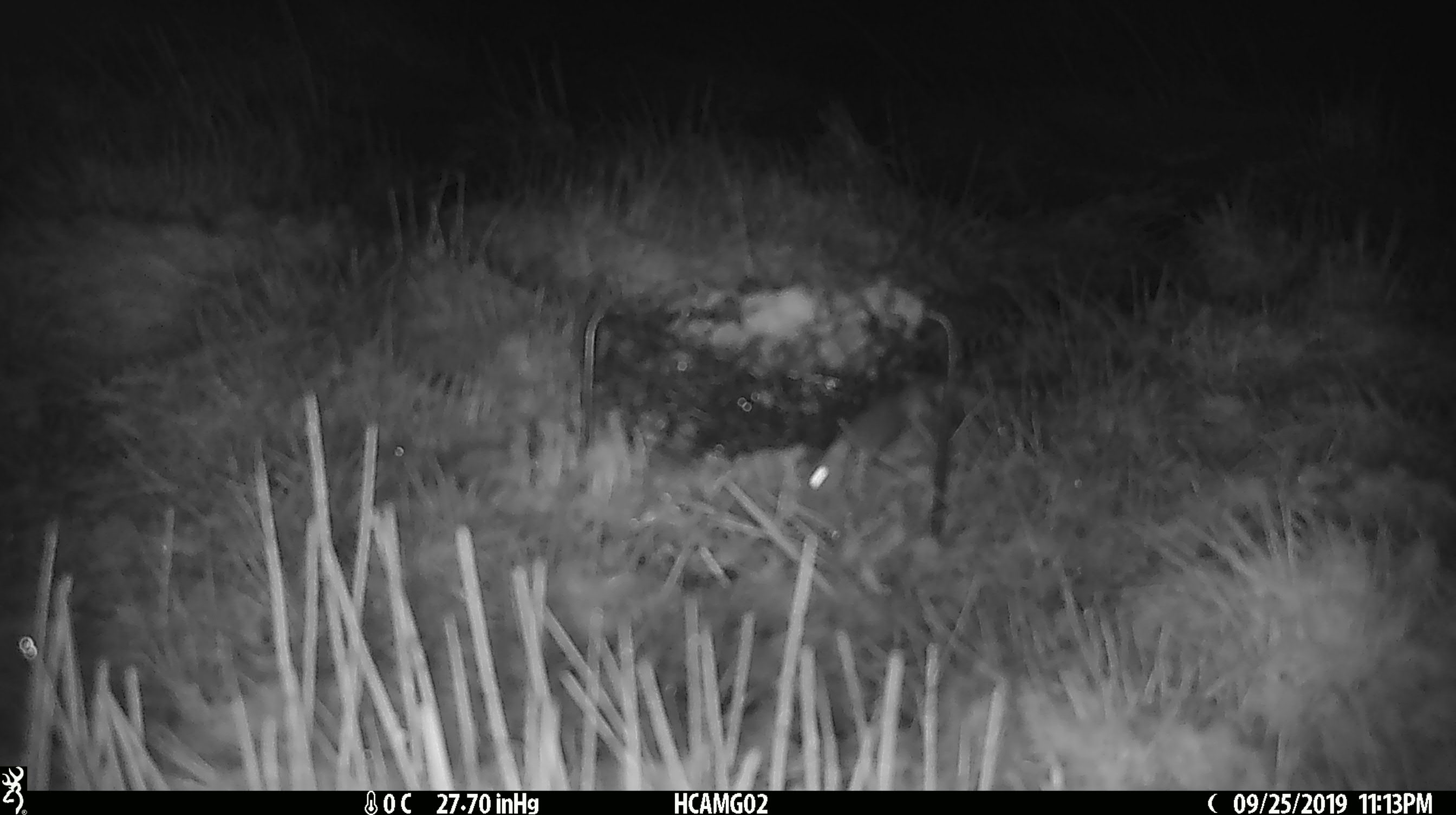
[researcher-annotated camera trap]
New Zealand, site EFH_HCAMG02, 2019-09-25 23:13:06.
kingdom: Animalia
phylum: Chordata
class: Mammalia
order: Rodentia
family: Muridae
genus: Mus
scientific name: Mus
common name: mouse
Mouse (Mus).